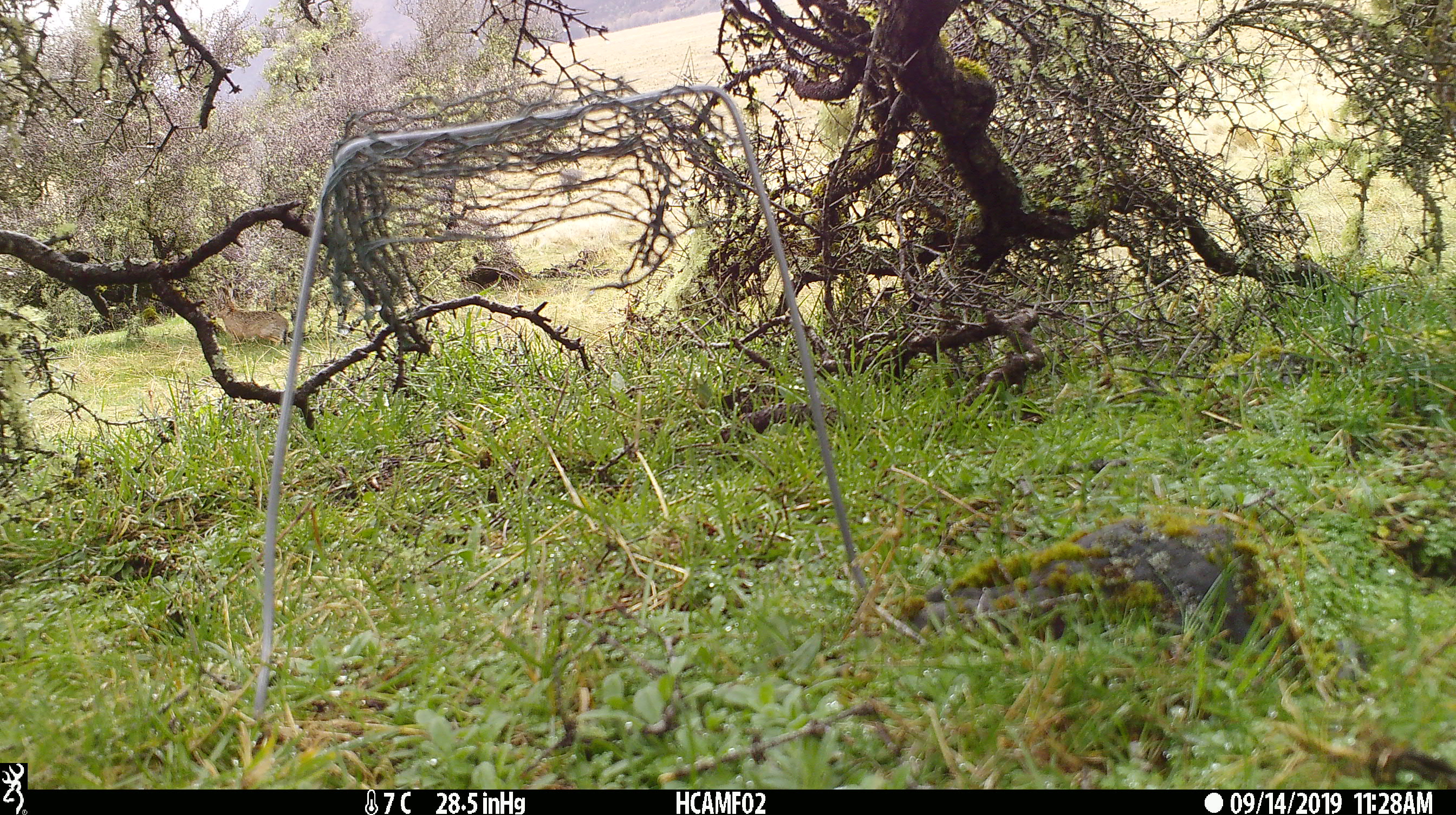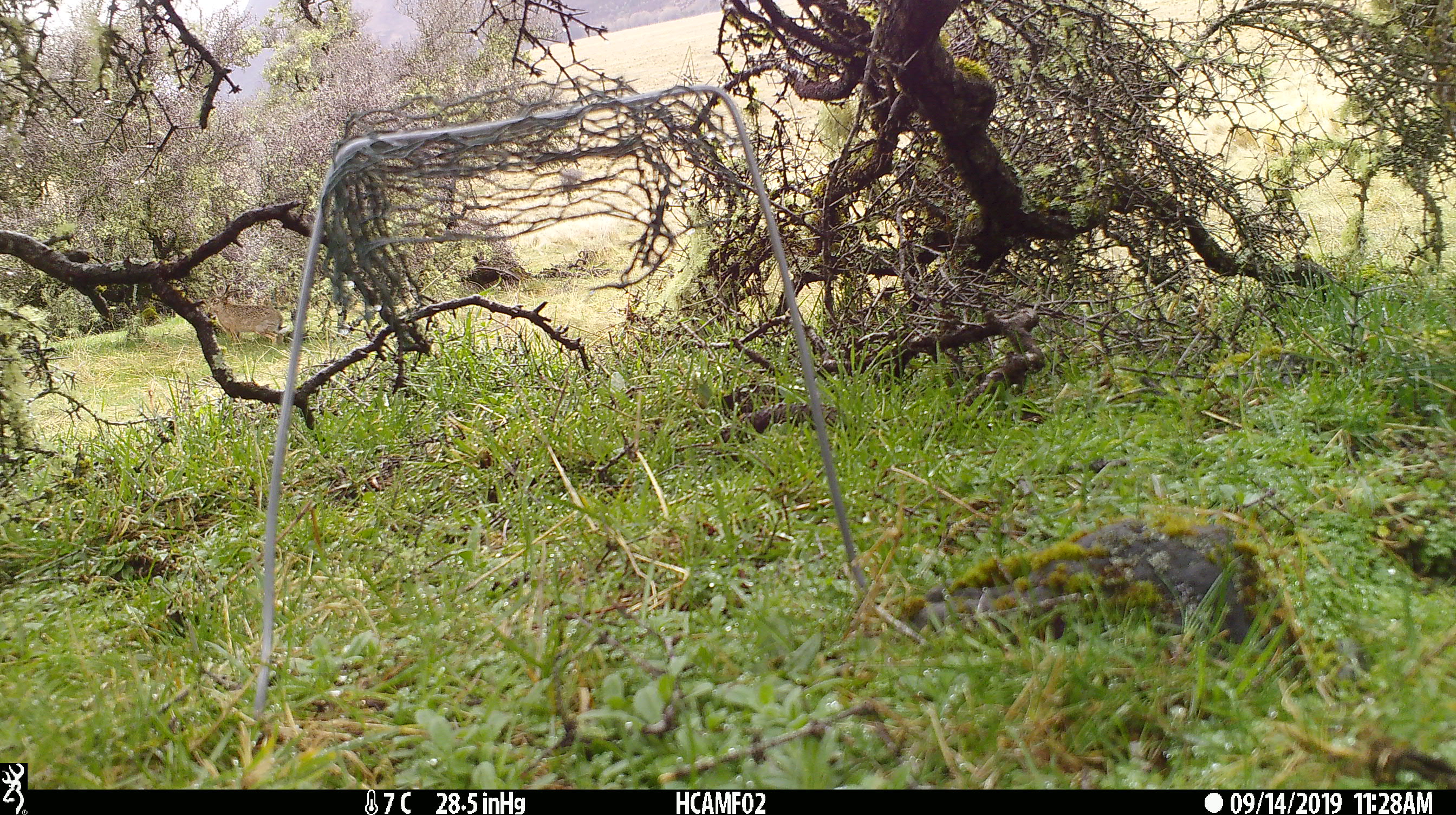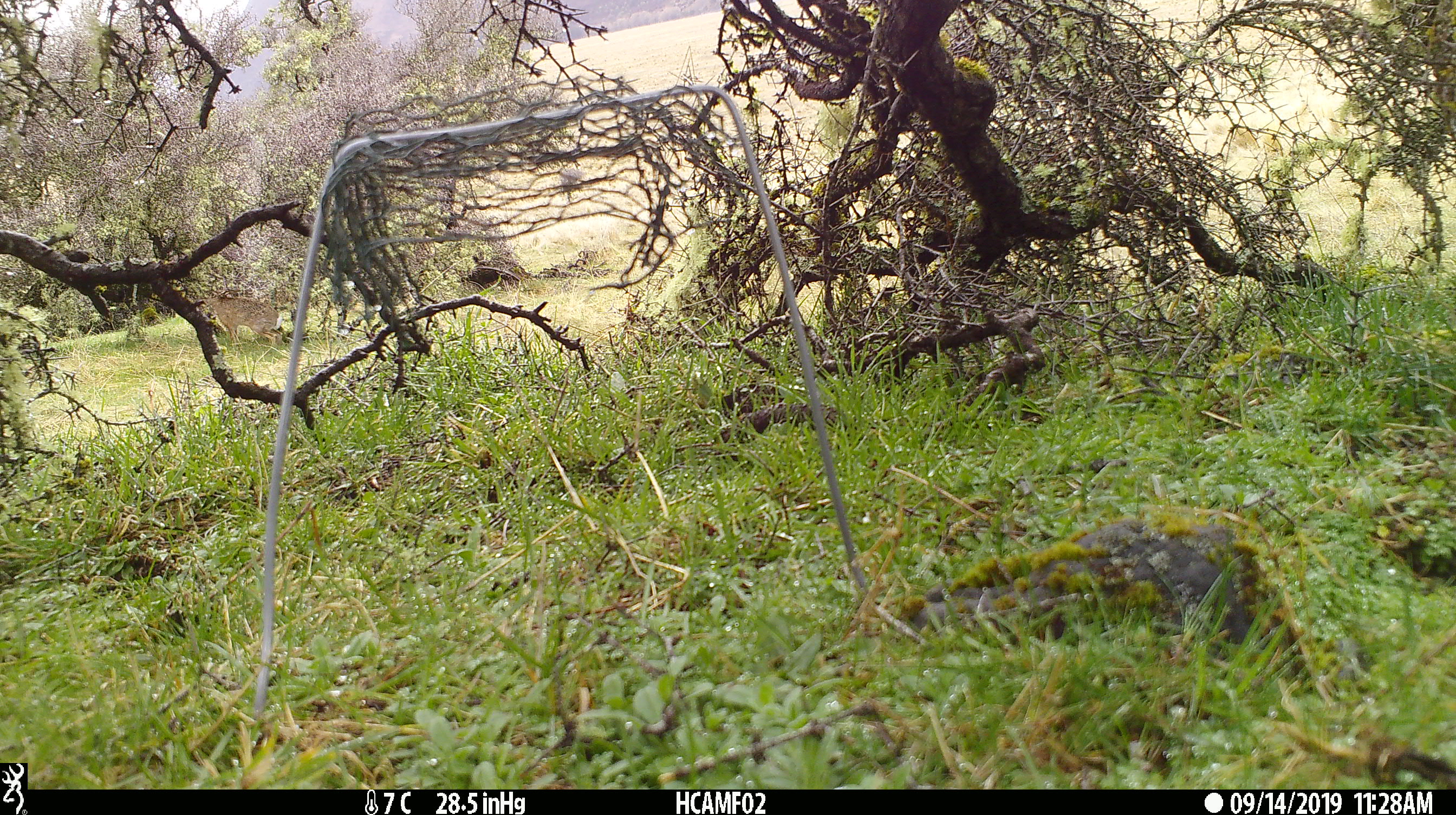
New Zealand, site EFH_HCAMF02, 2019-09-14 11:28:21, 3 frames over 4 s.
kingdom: Animalia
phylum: Chordata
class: Mammalia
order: Lagomorpha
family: Leporidae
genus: Lepus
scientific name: Lepus europaeus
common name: brown hare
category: hare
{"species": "hare (brown hare) (Lepus europaeus)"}